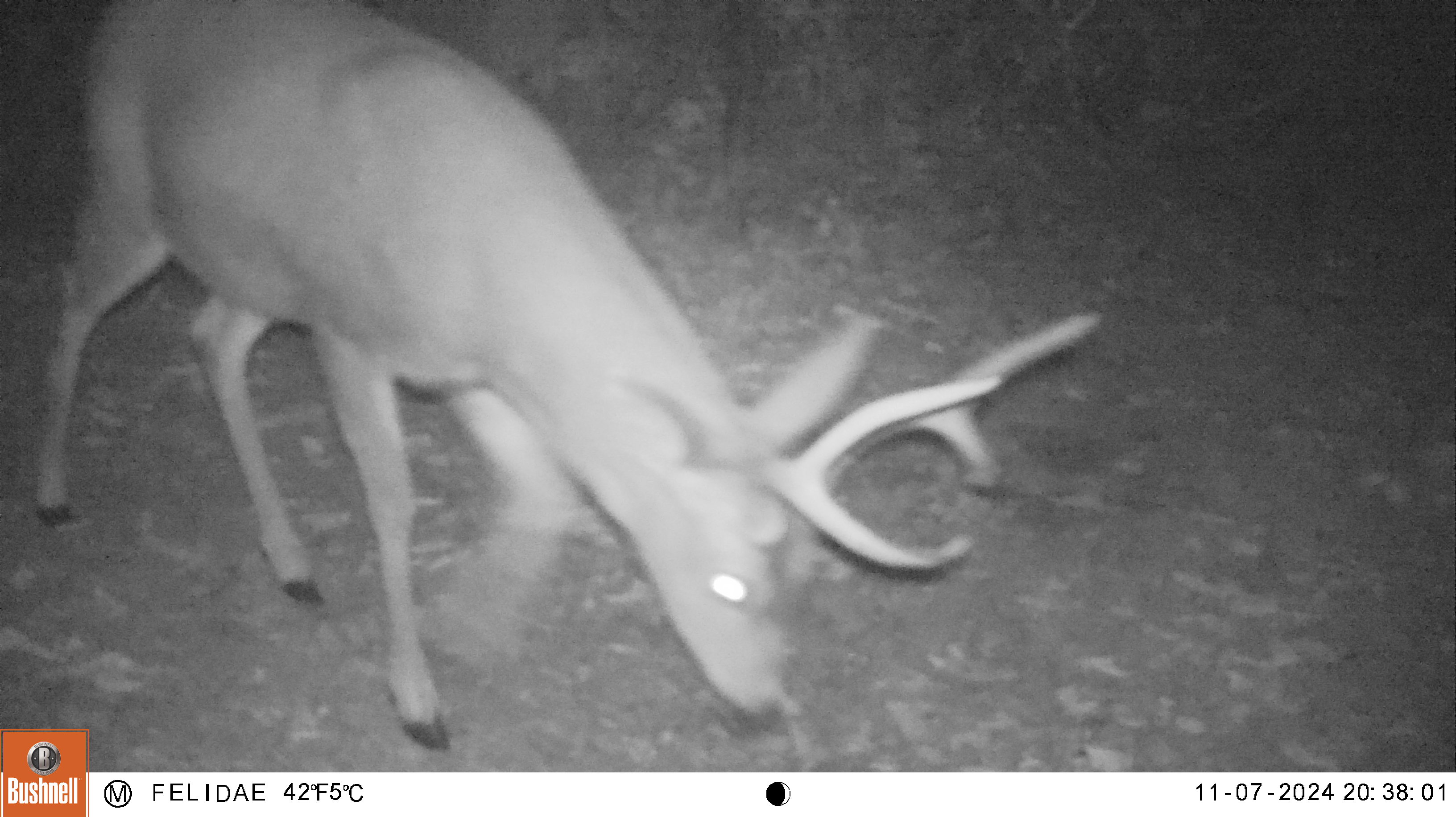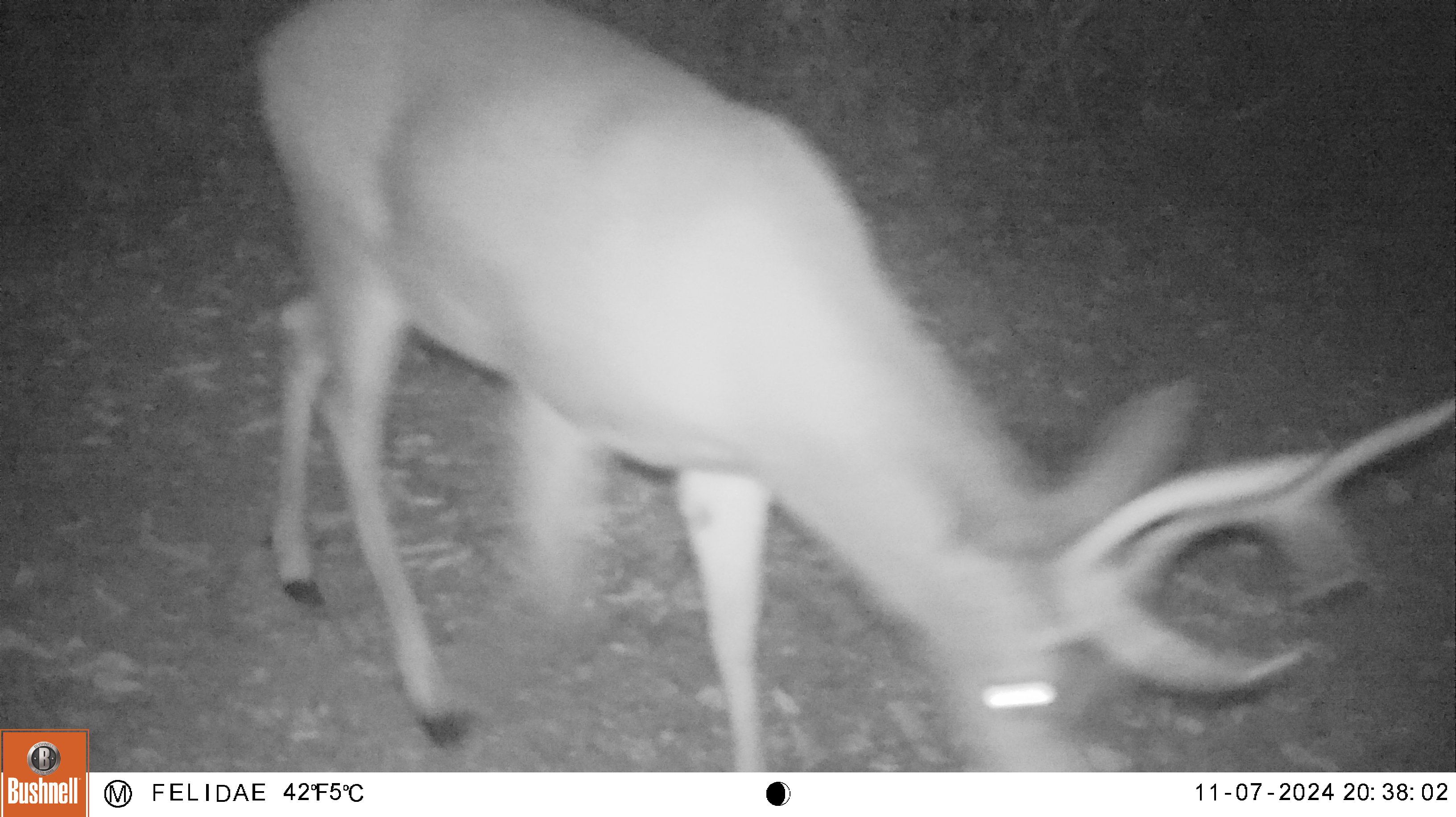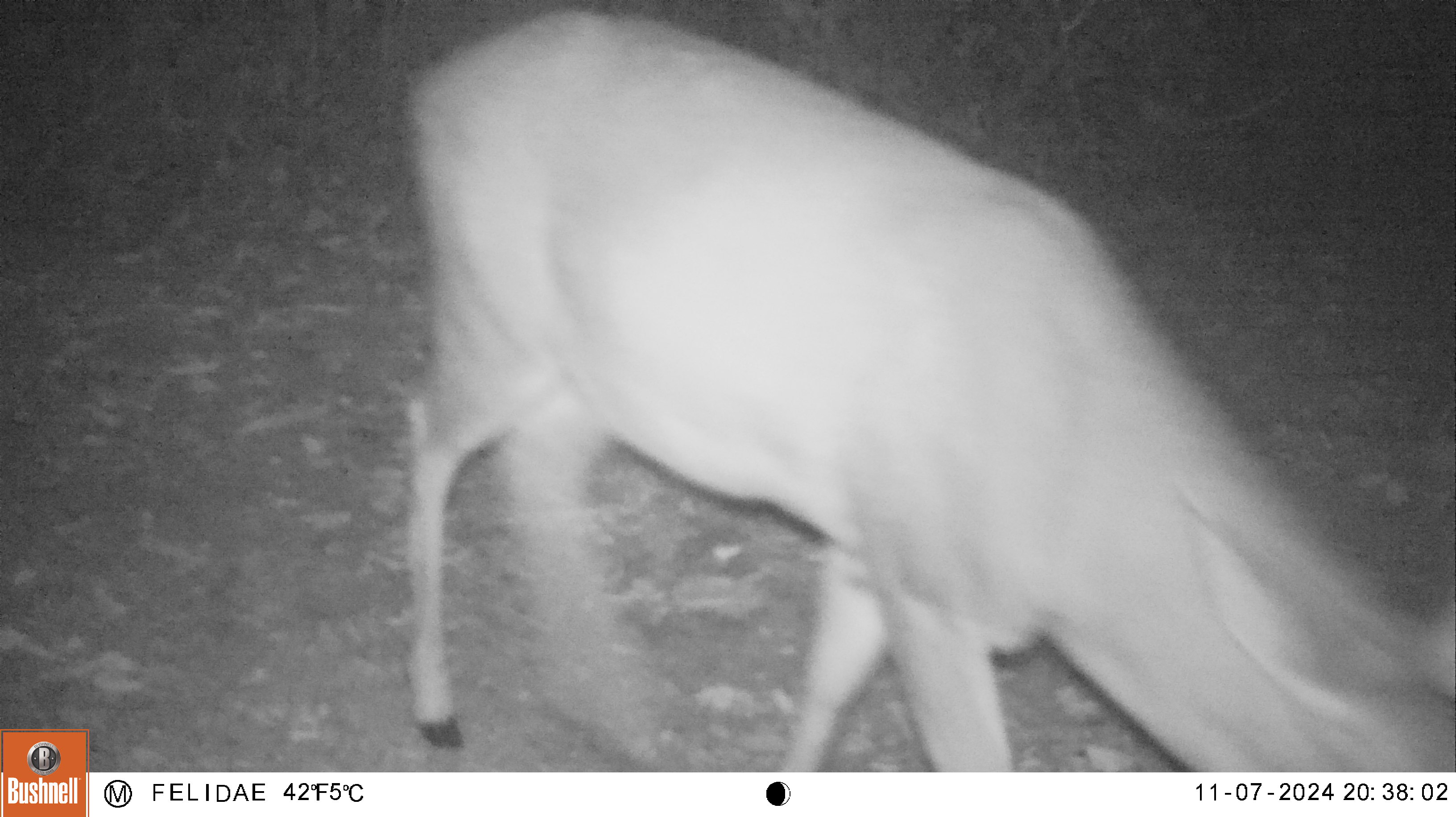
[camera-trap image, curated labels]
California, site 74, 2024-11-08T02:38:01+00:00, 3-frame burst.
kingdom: Animalia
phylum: Chordata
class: Mammalia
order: Artiodactyla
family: Cervidae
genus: Odocoileus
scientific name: Odocoileus hemionus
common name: mule deer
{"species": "mule deer (Odocoileus hemionus)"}